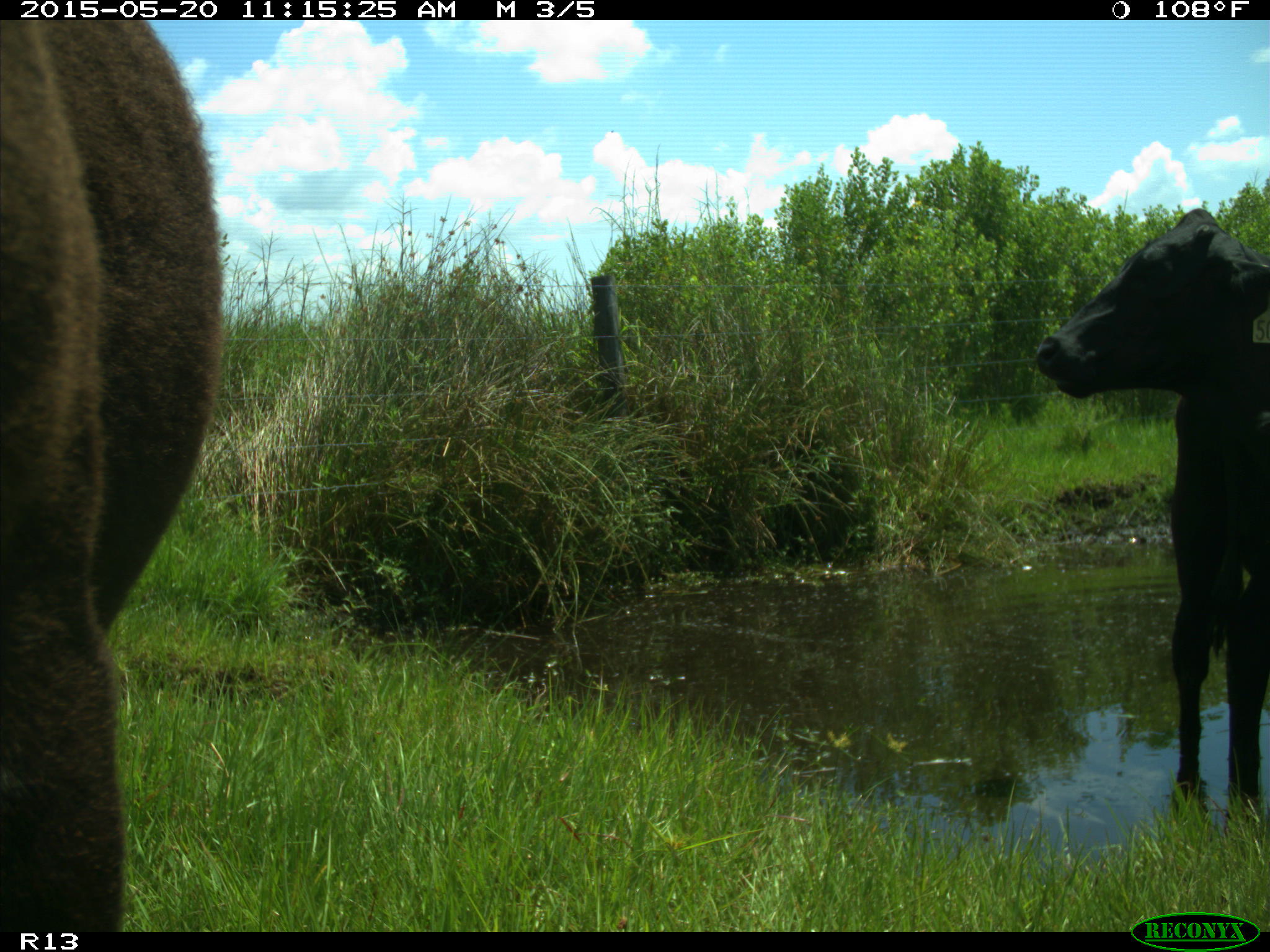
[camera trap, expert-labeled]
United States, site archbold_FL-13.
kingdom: Animalia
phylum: Chordata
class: Mammalia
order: Artiodactyla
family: Bovidae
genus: Bos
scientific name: Bos taurus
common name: domestic cow